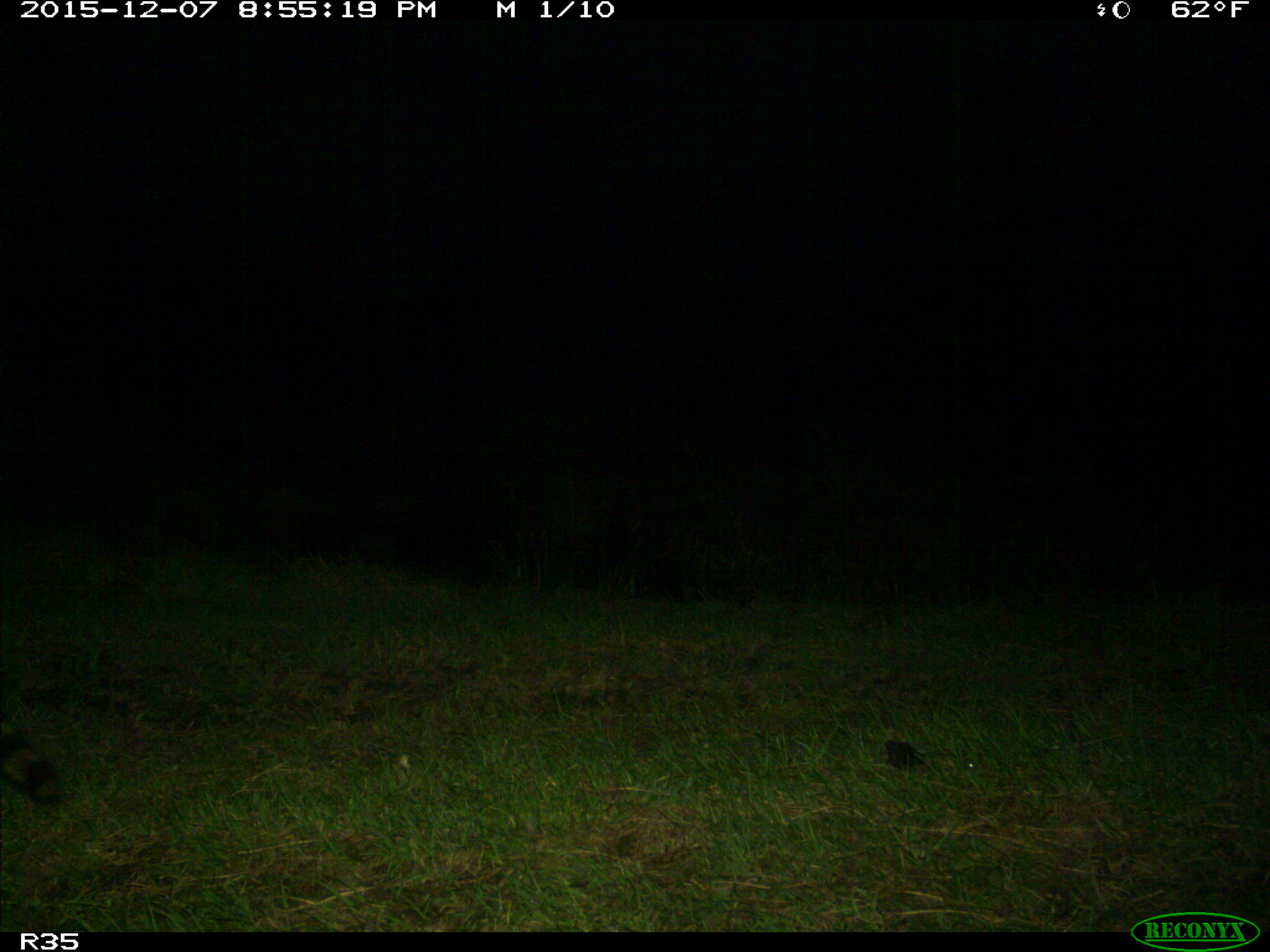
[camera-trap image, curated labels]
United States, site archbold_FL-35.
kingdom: Animalia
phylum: Chordata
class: Mammalia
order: Carnivora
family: Procyonidae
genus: Procyon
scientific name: Procyon lotor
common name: common raccoon